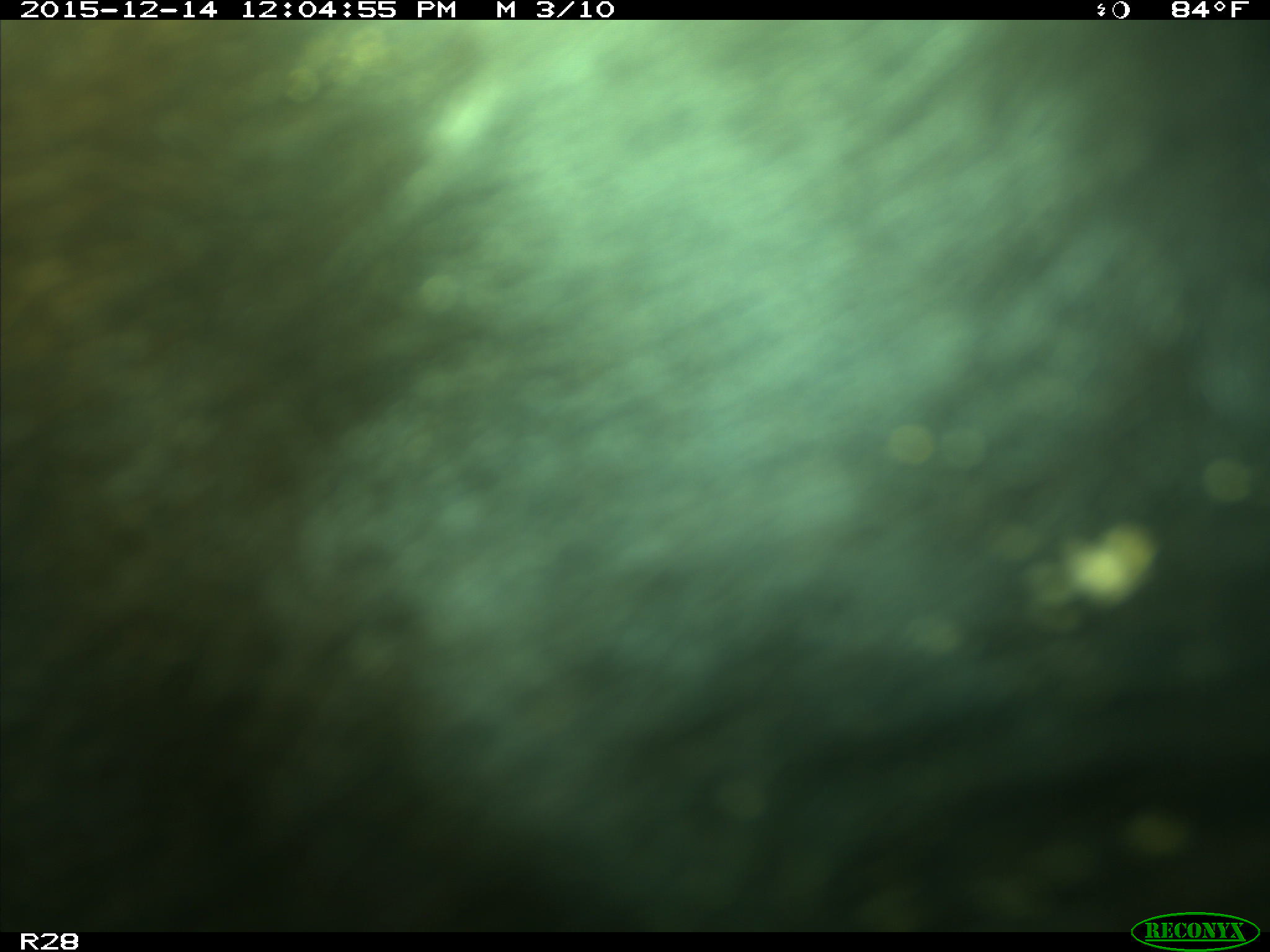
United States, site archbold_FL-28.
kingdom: Animalia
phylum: Chordata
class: Mammalia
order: Artiodactyla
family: Bovidae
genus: Bos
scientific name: Bos taurus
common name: domestic cow